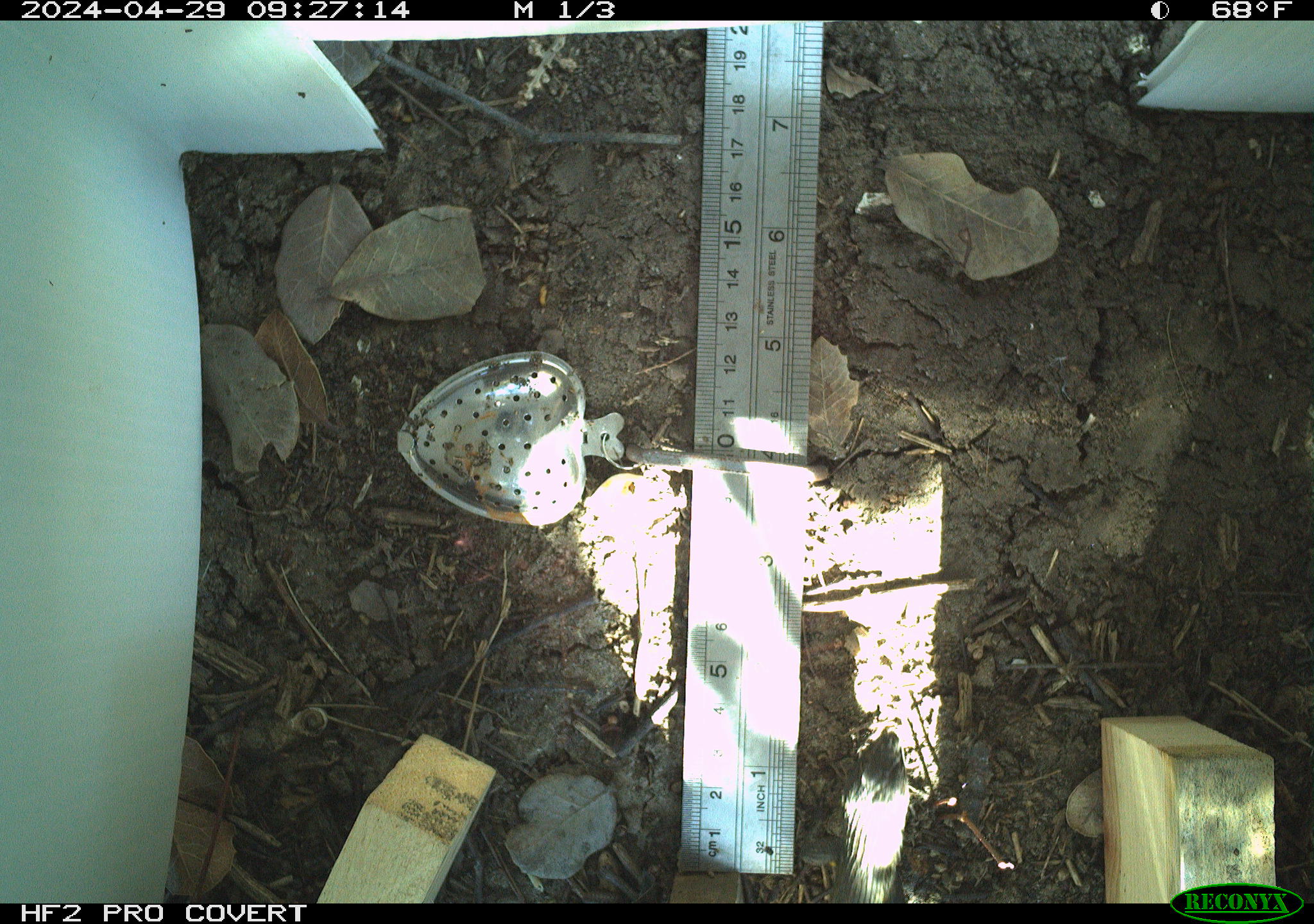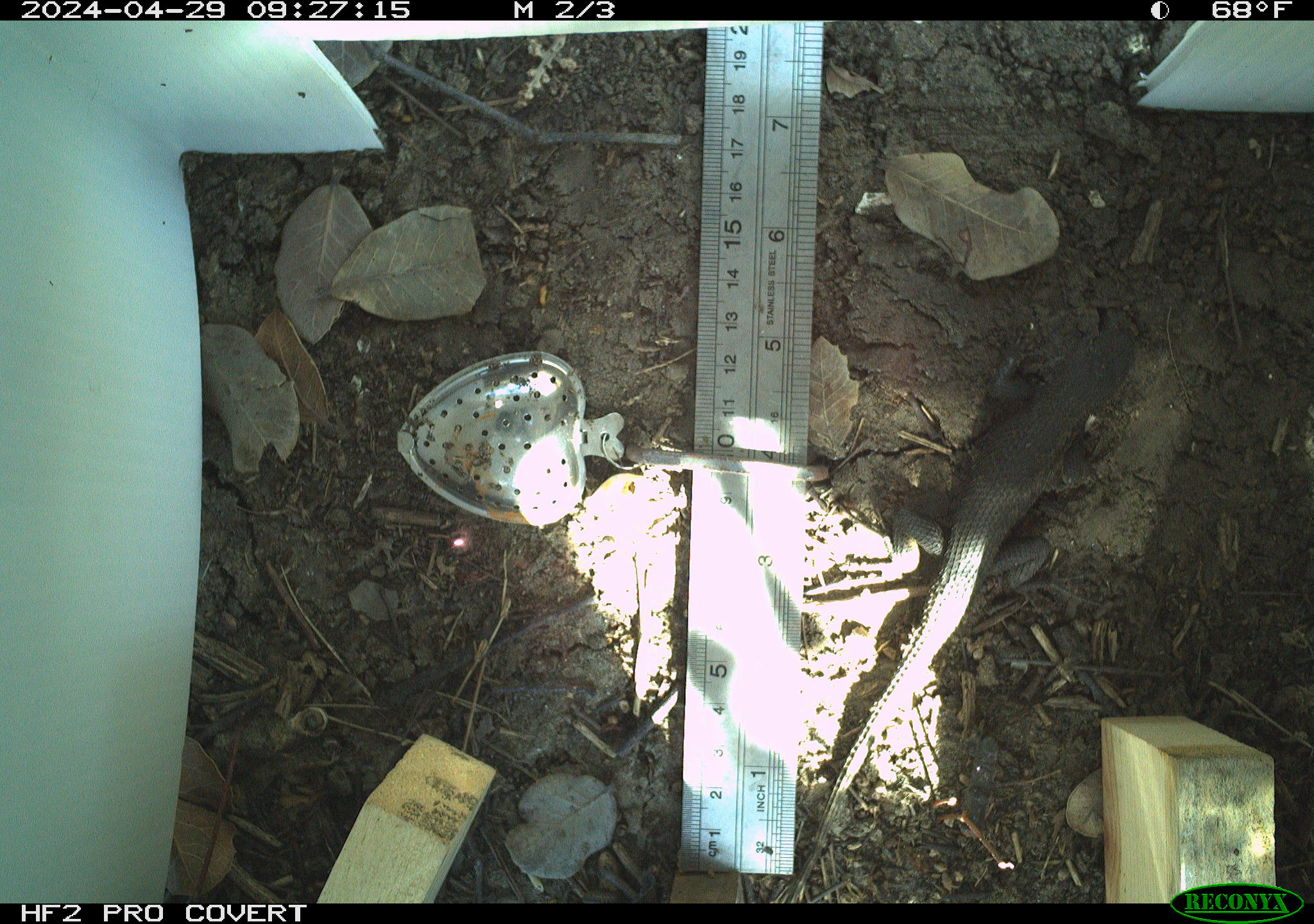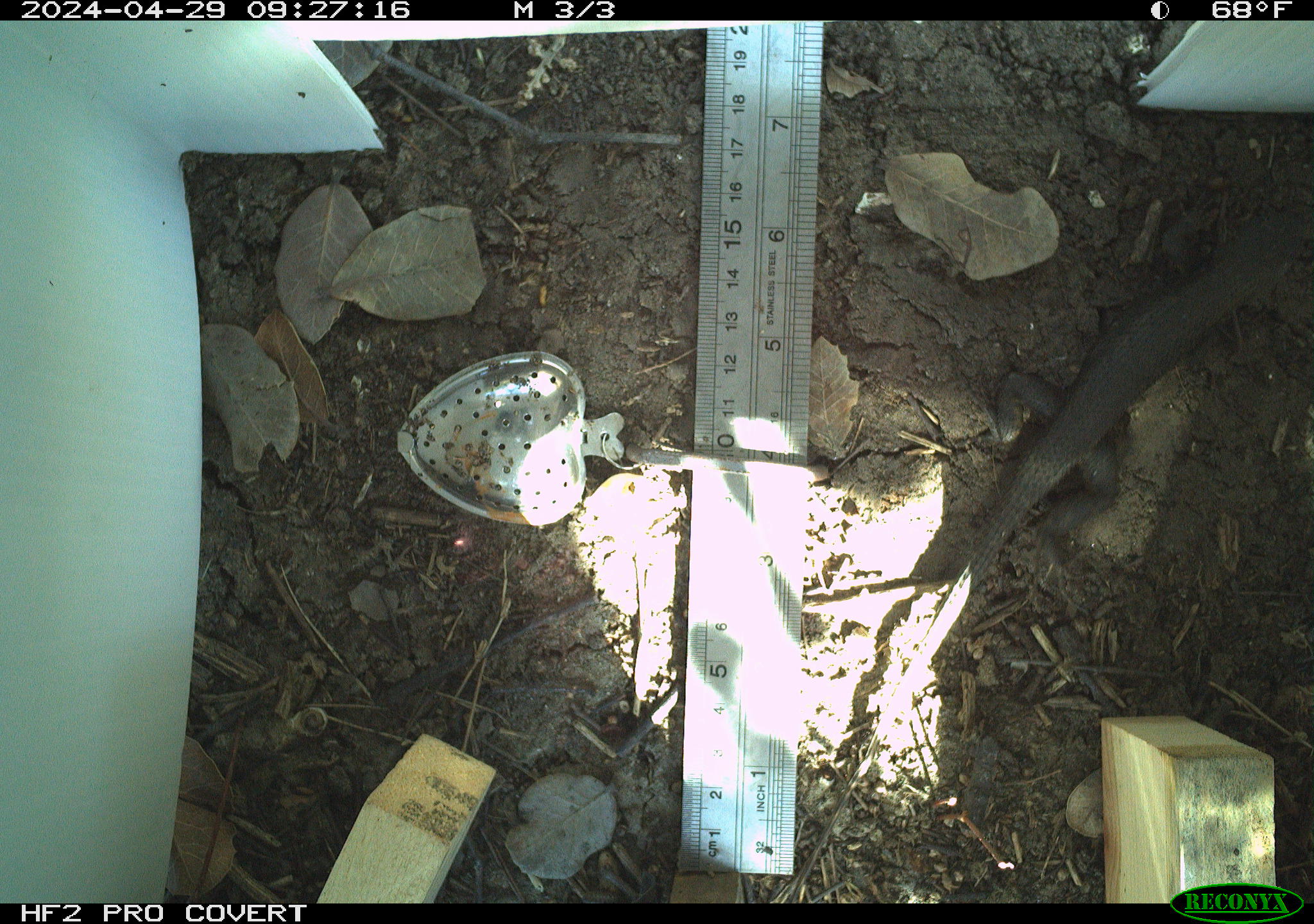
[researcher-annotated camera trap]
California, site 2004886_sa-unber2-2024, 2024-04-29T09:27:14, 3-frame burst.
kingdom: Animalia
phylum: Chordata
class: Reptilia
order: Squamata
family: Phrynosomatidae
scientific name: Phrynosomatidae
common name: phrynosomatid lizards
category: phrynosomatidae family